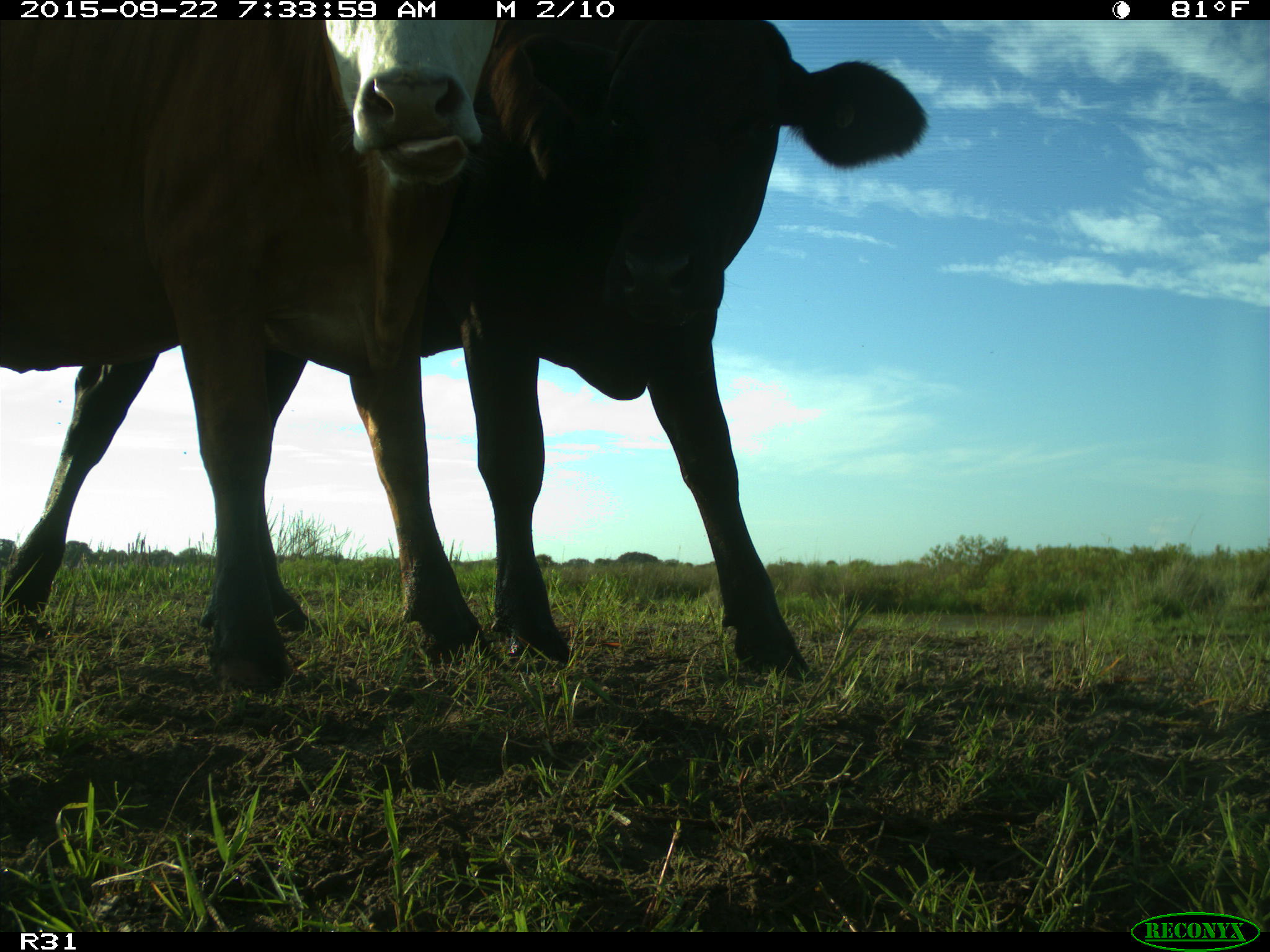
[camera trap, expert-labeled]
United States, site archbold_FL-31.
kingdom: Animalia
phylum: Chordata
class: Mammalia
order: Artiodactyla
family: Bovidae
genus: Bos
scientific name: Bos taurus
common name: domestic cow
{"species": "Bos taurus (domestic cow)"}